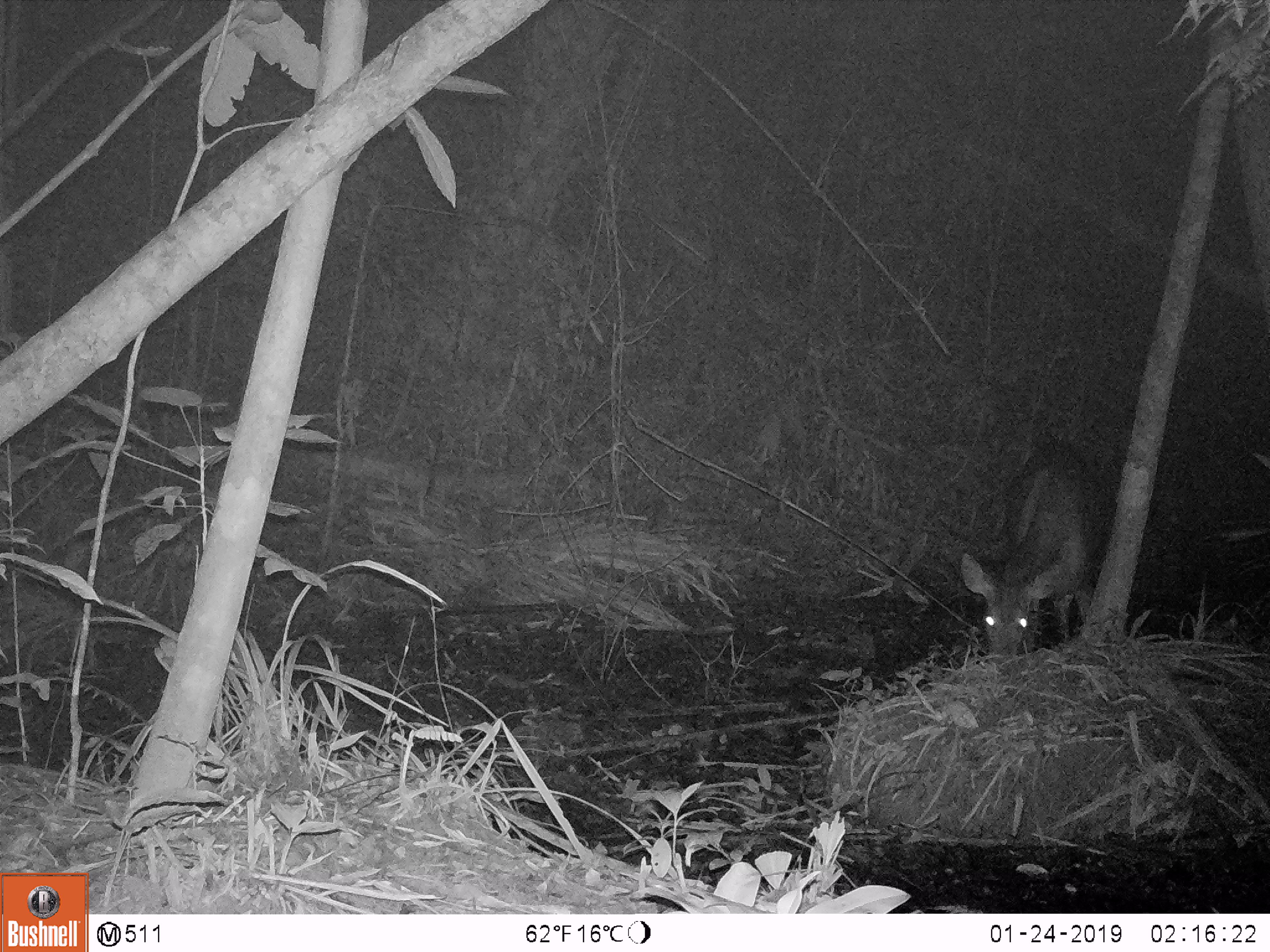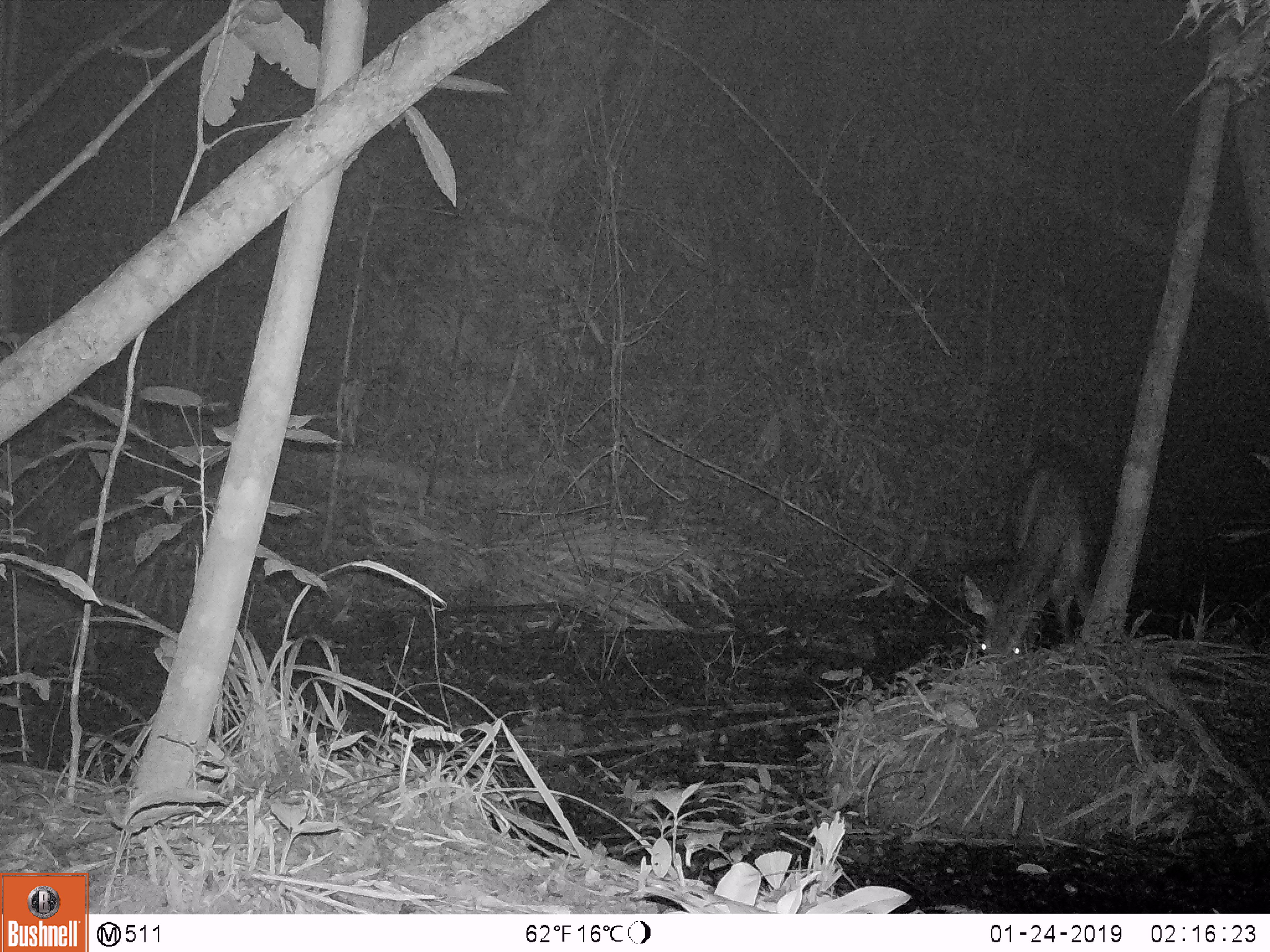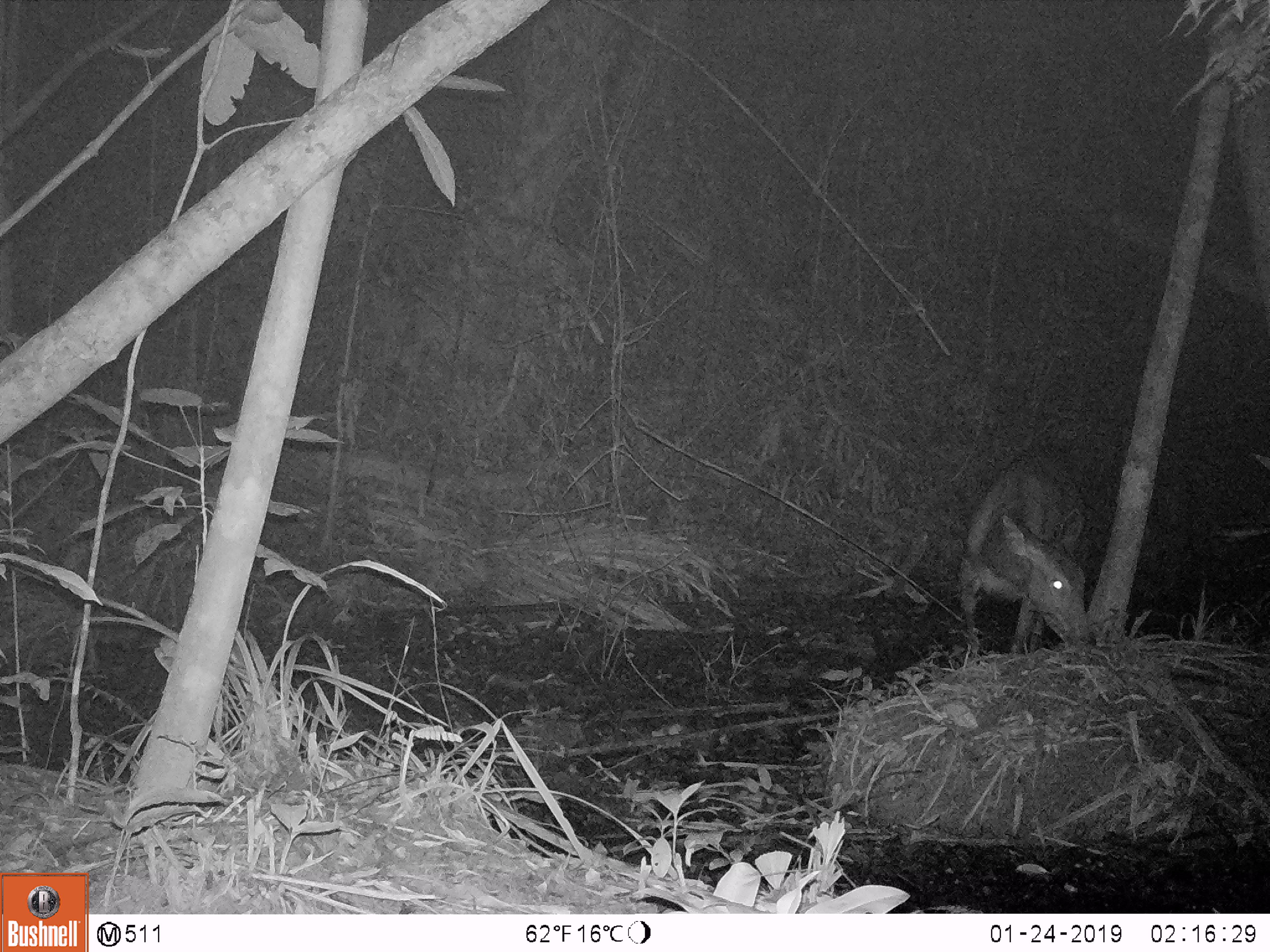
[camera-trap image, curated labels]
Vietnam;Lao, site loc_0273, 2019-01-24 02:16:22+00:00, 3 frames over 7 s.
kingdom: Animalia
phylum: Chordata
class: Mammalia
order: Artiodactyla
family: Cervidae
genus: Rusa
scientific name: Rusa unicolor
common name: sambar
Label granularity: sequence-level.